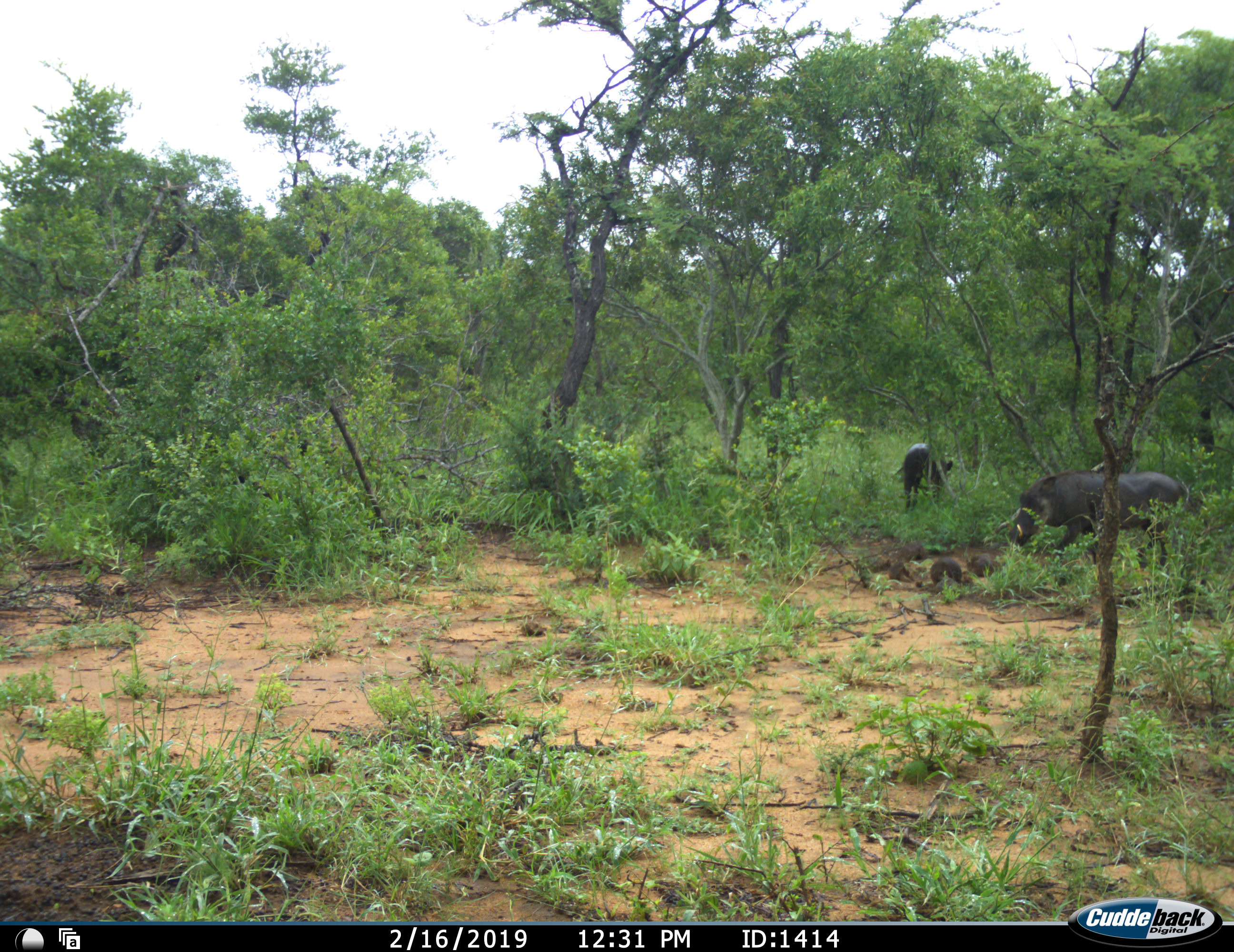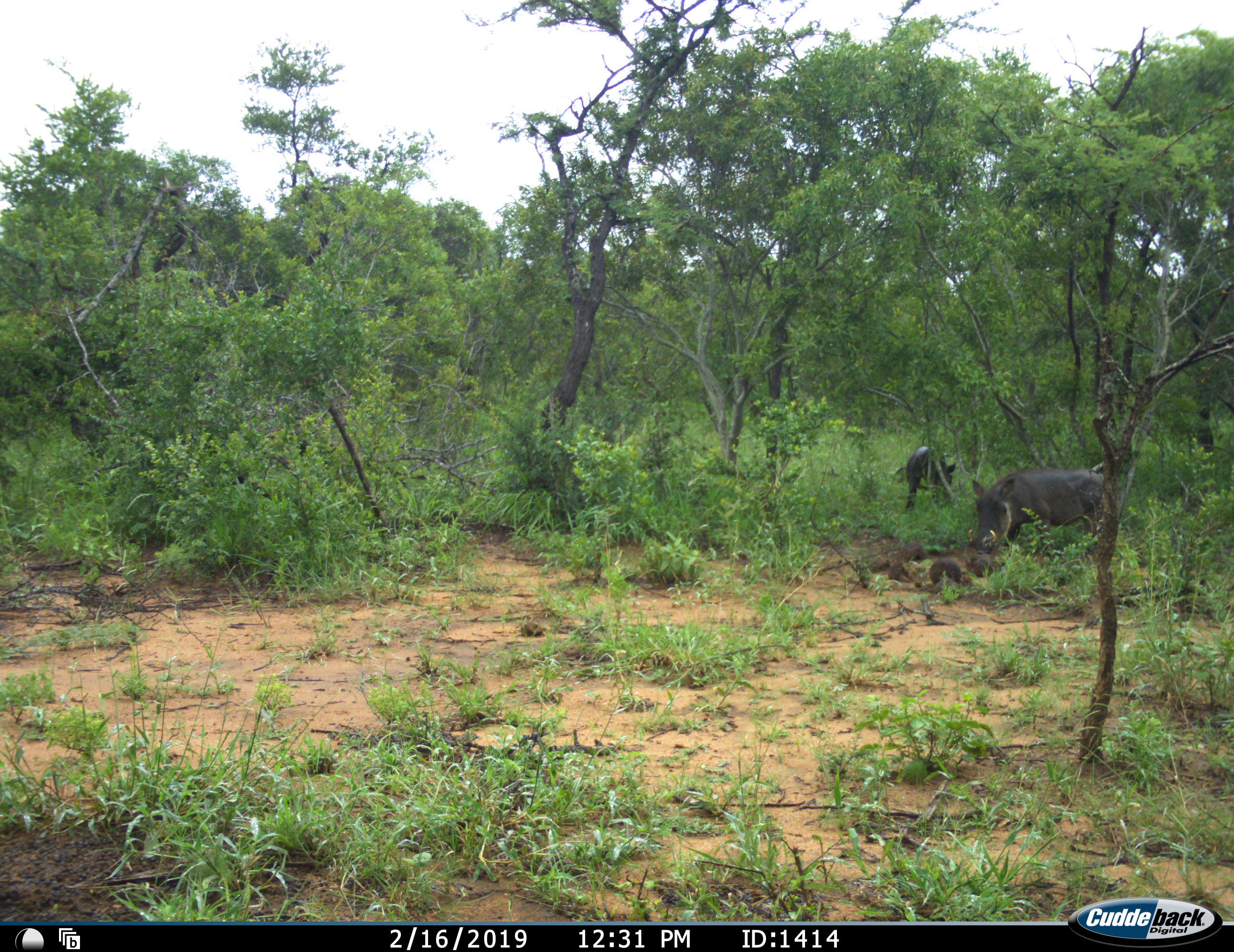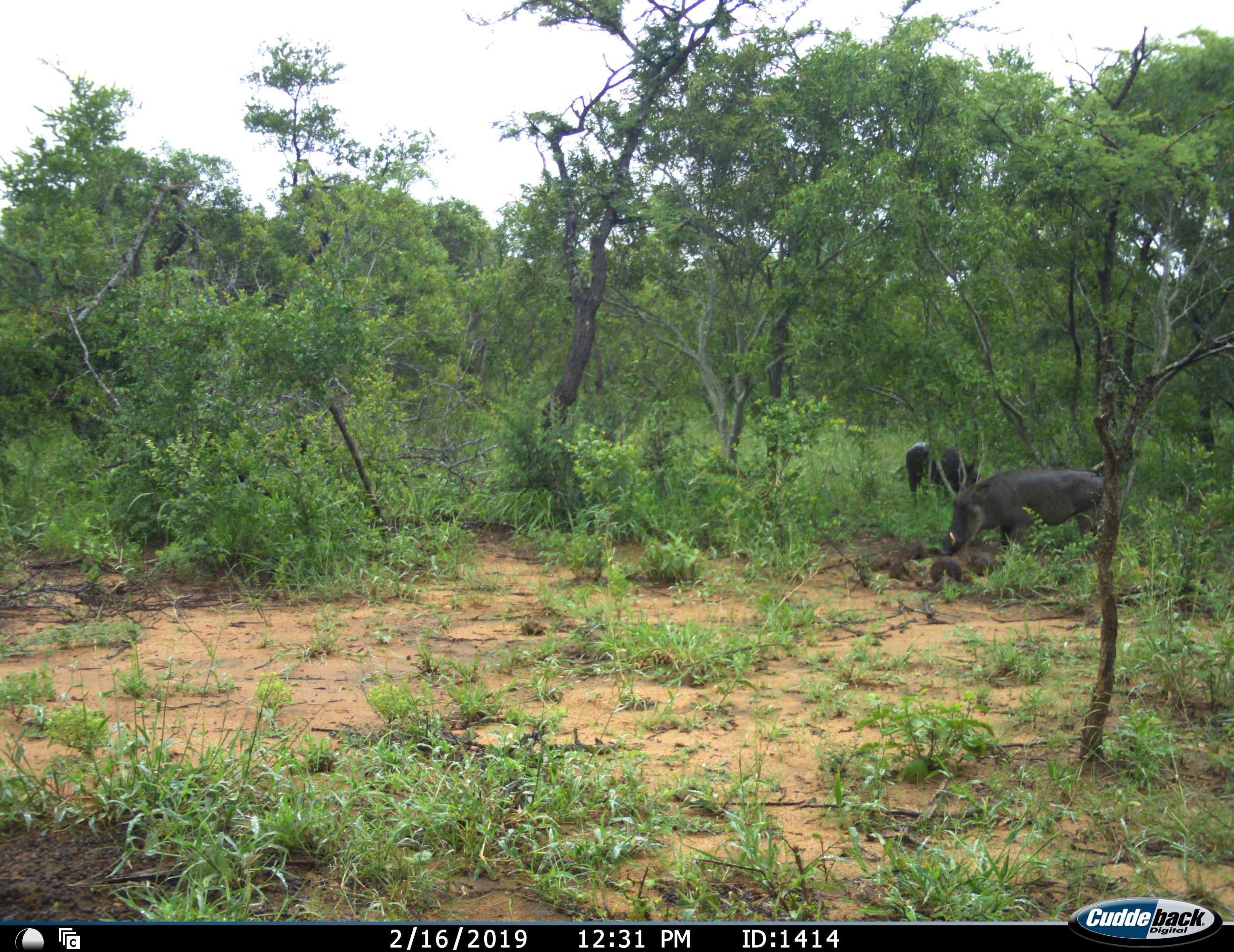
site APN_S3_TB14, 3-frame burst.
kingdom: Animalia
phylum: Chordata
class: Mammalia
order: Artiodactyla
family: Suidae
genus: Phacochoerus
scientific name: Phacochoerus africanus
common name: warthog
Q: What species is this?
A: Warthog (Phacochoerus africanus).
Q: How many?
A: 2.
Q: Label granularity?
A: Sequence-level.